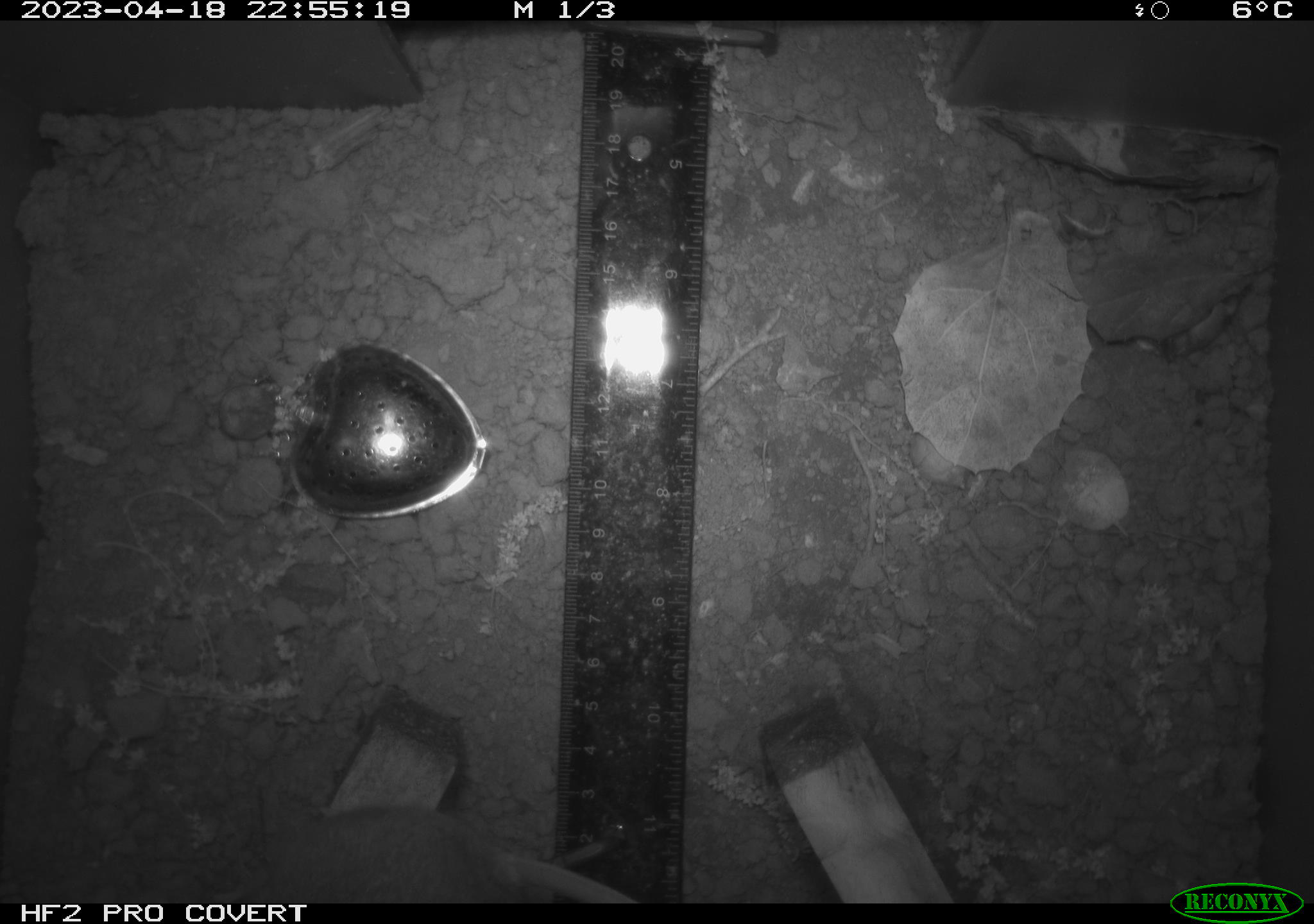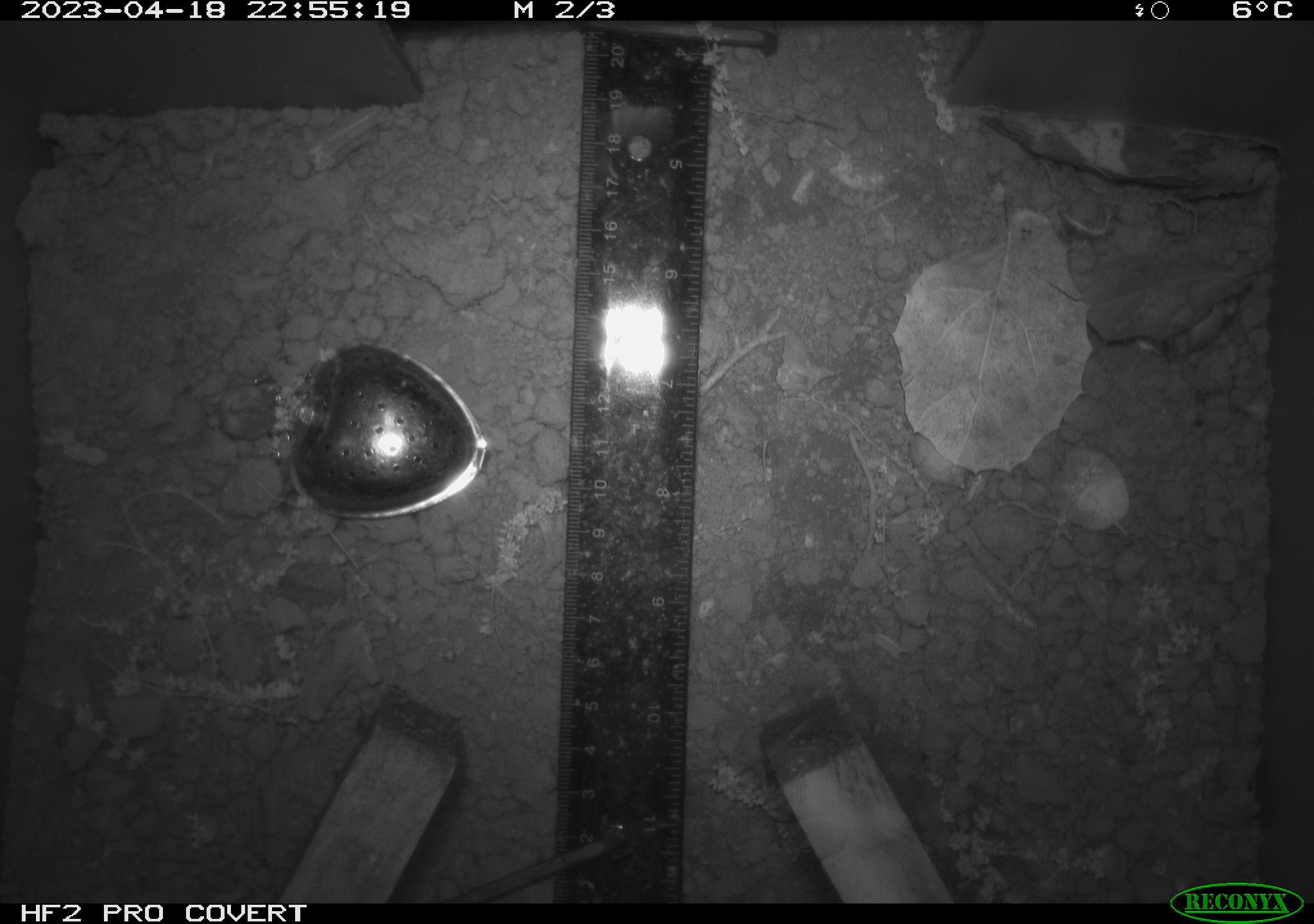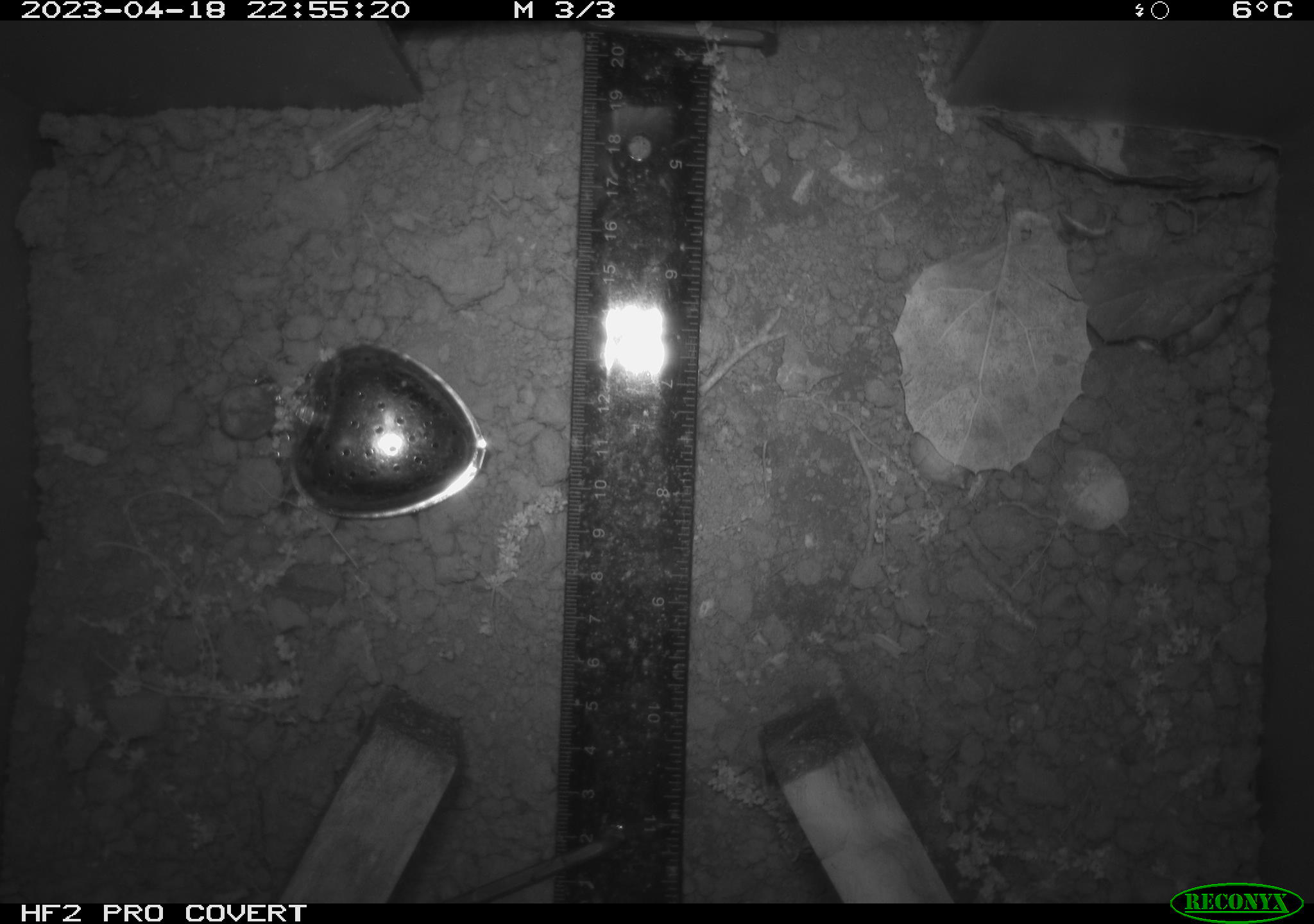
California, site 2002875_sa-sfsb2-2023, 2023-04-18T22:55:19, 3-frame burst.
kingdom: Animalia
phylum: Chordata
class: Mammalia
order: Rodentia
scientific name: Rodentia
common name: mouse species